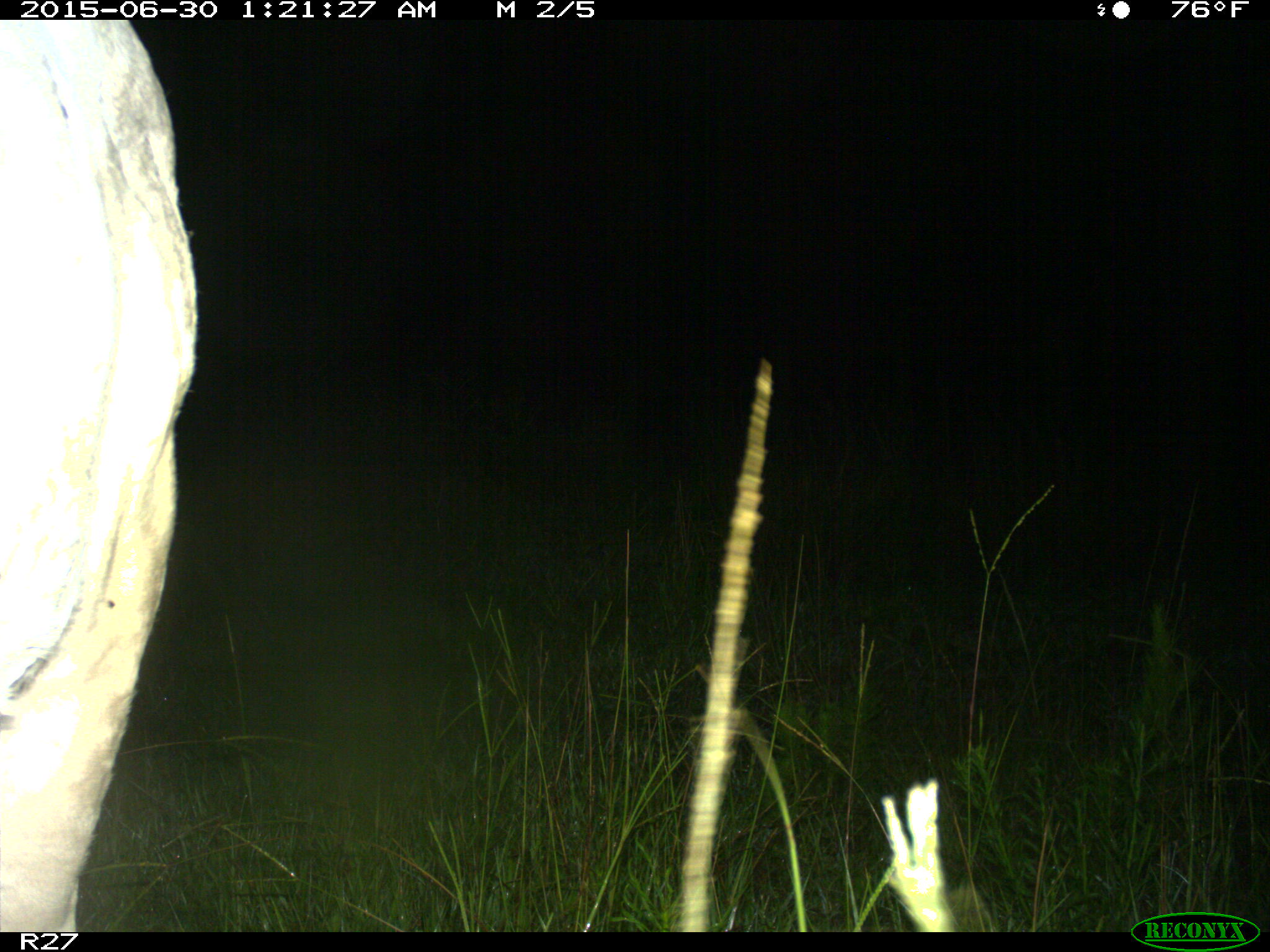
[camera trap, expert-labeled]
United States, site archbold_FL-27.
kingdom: Animalia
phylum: Chordata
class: Mammalia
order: Artiodactyla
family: Bovidae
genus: Bos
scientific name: Bos taurus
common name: domestic cow